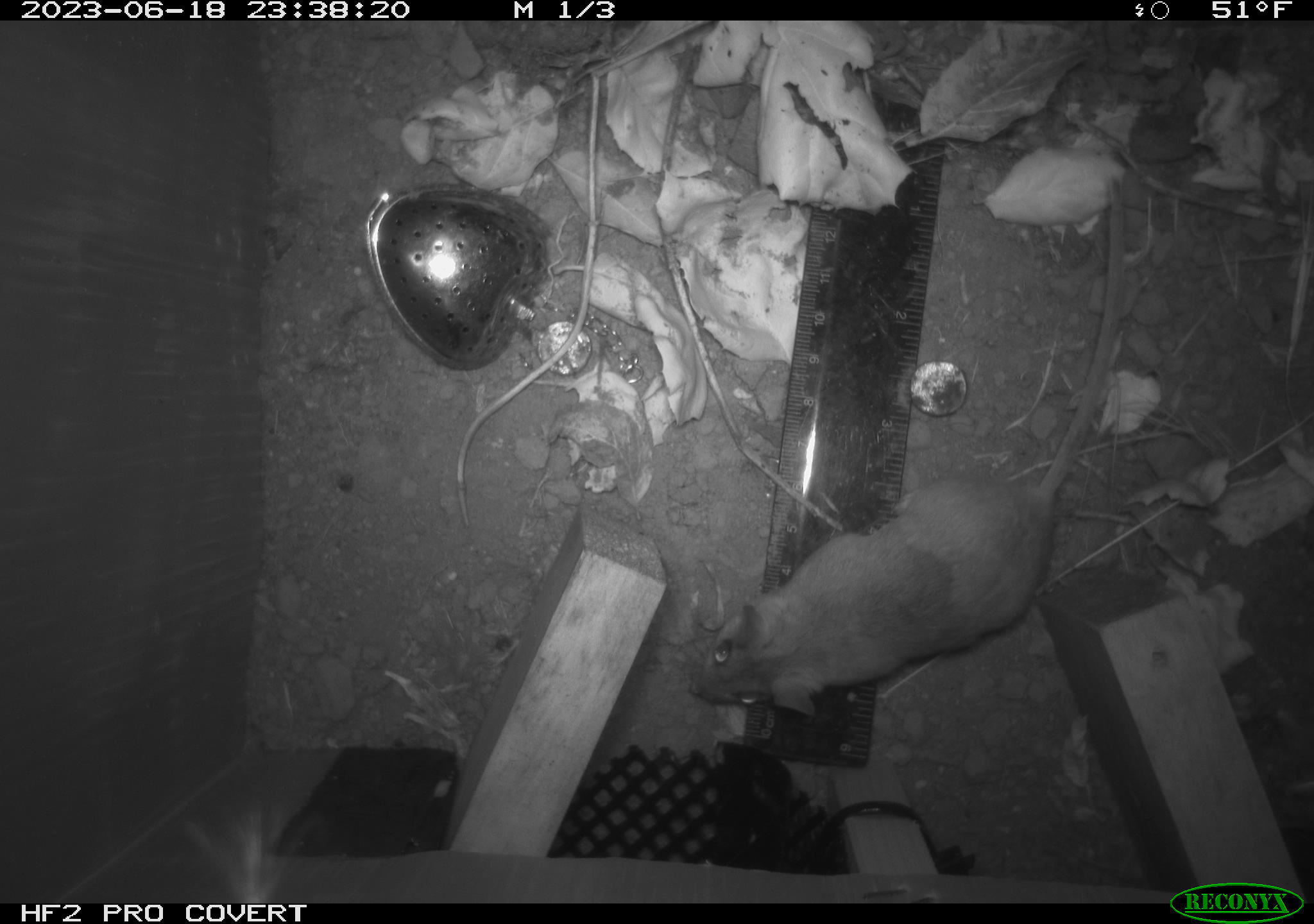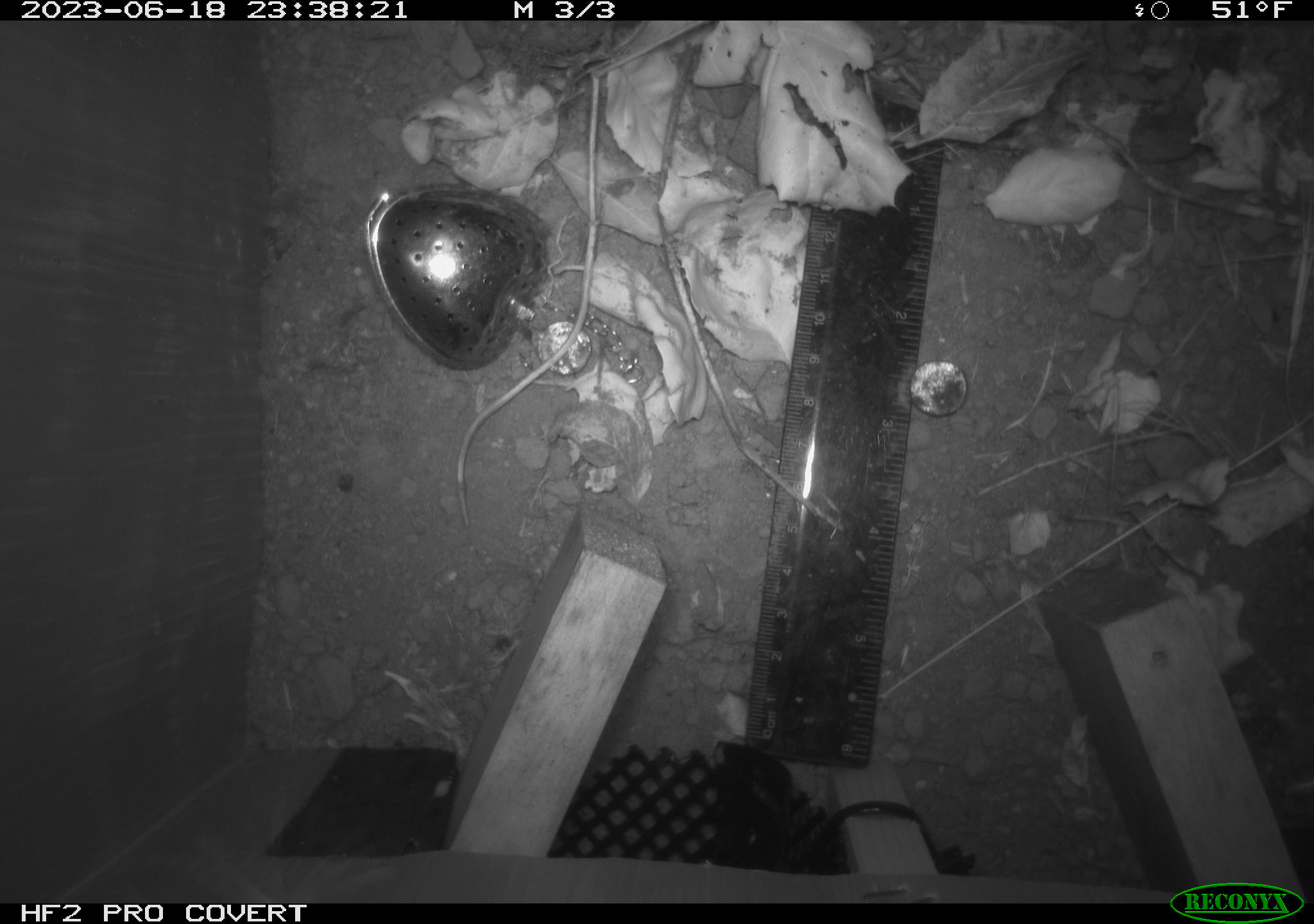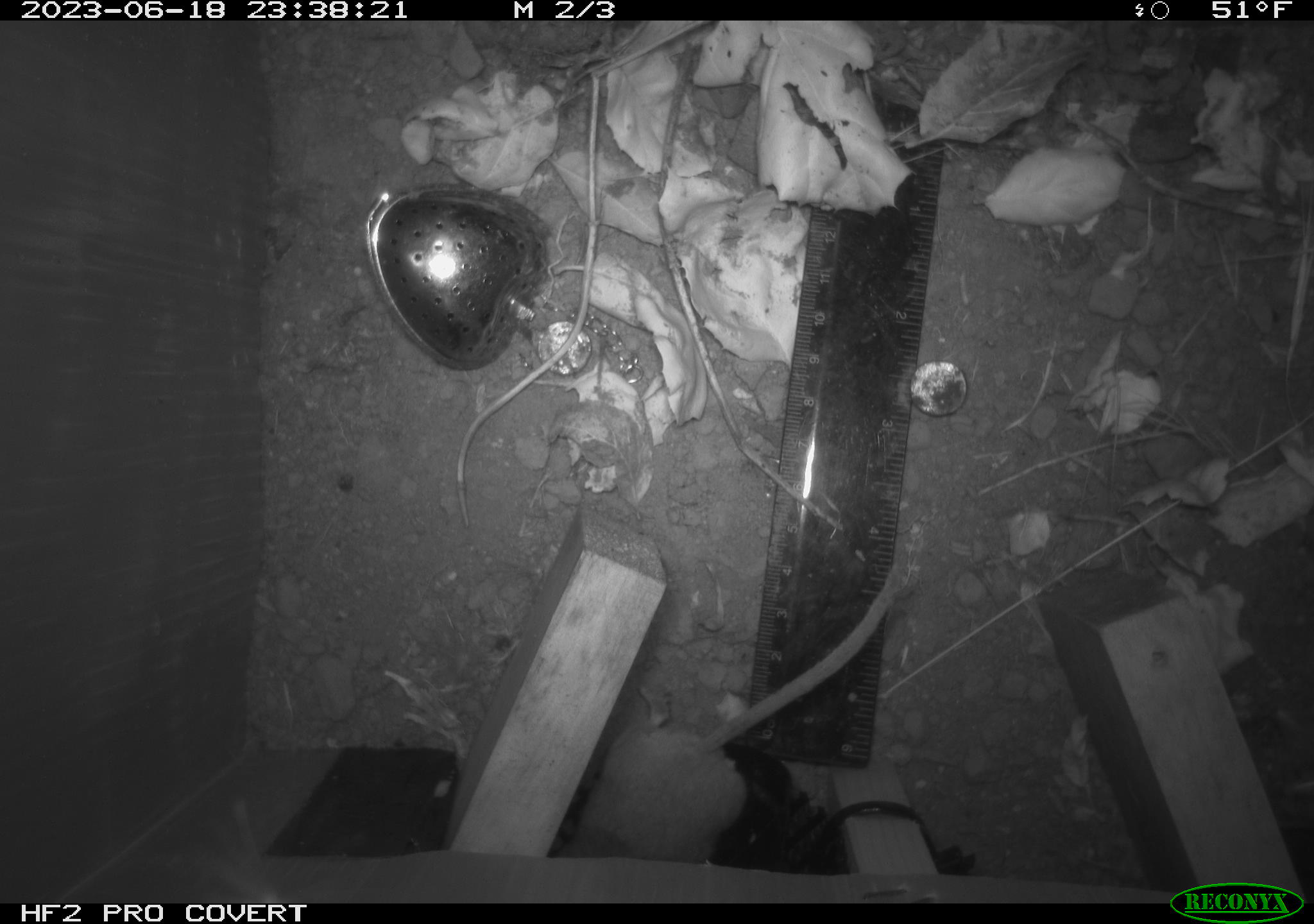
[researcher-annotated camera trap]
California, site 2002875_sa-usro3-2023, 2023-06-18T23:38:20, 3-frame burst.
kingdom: Animalia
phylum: Chordata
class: Mammalia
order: Rodentia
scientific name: Rodentia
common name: mouse species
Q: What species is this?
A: Mouse species (Rodentia).